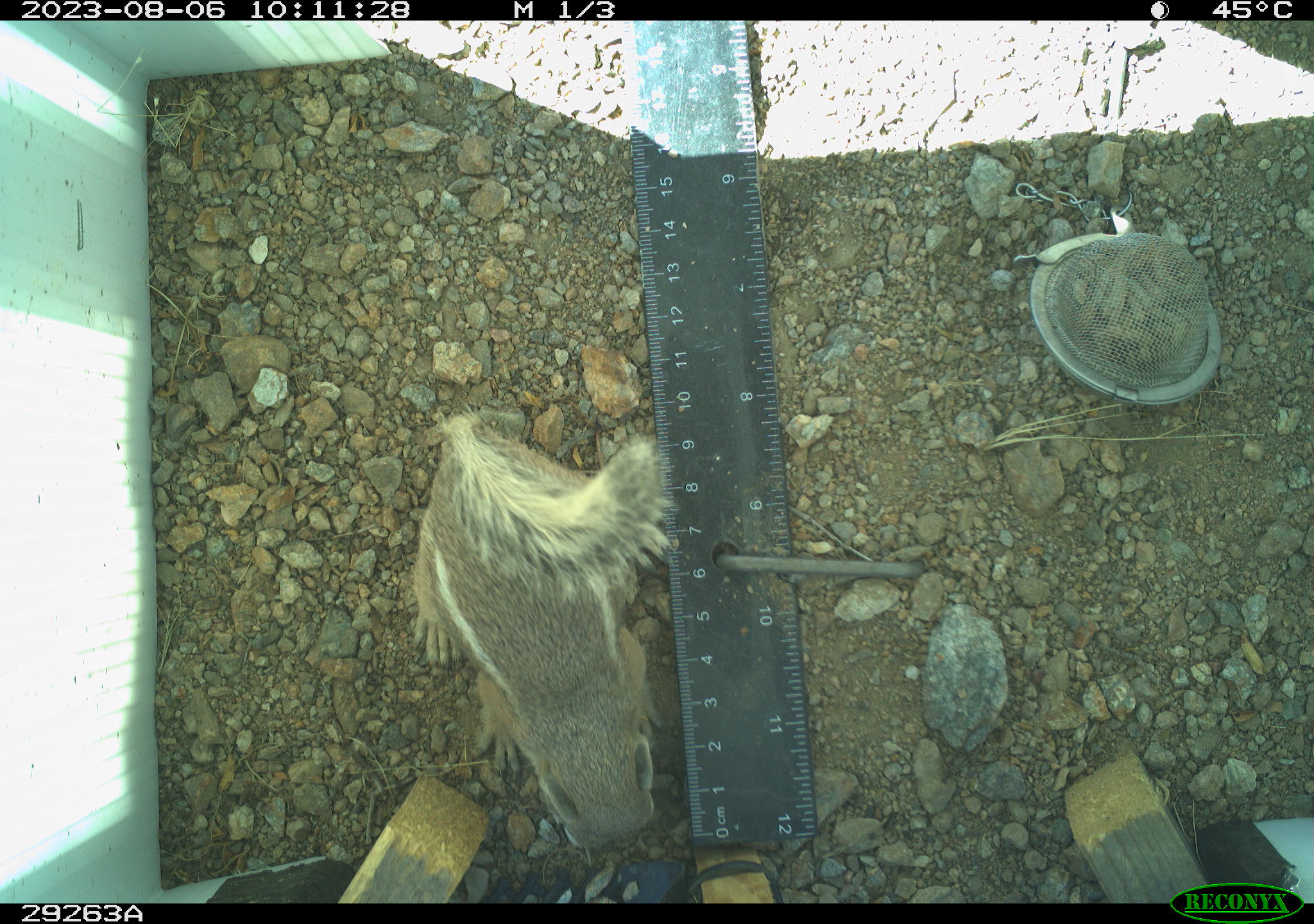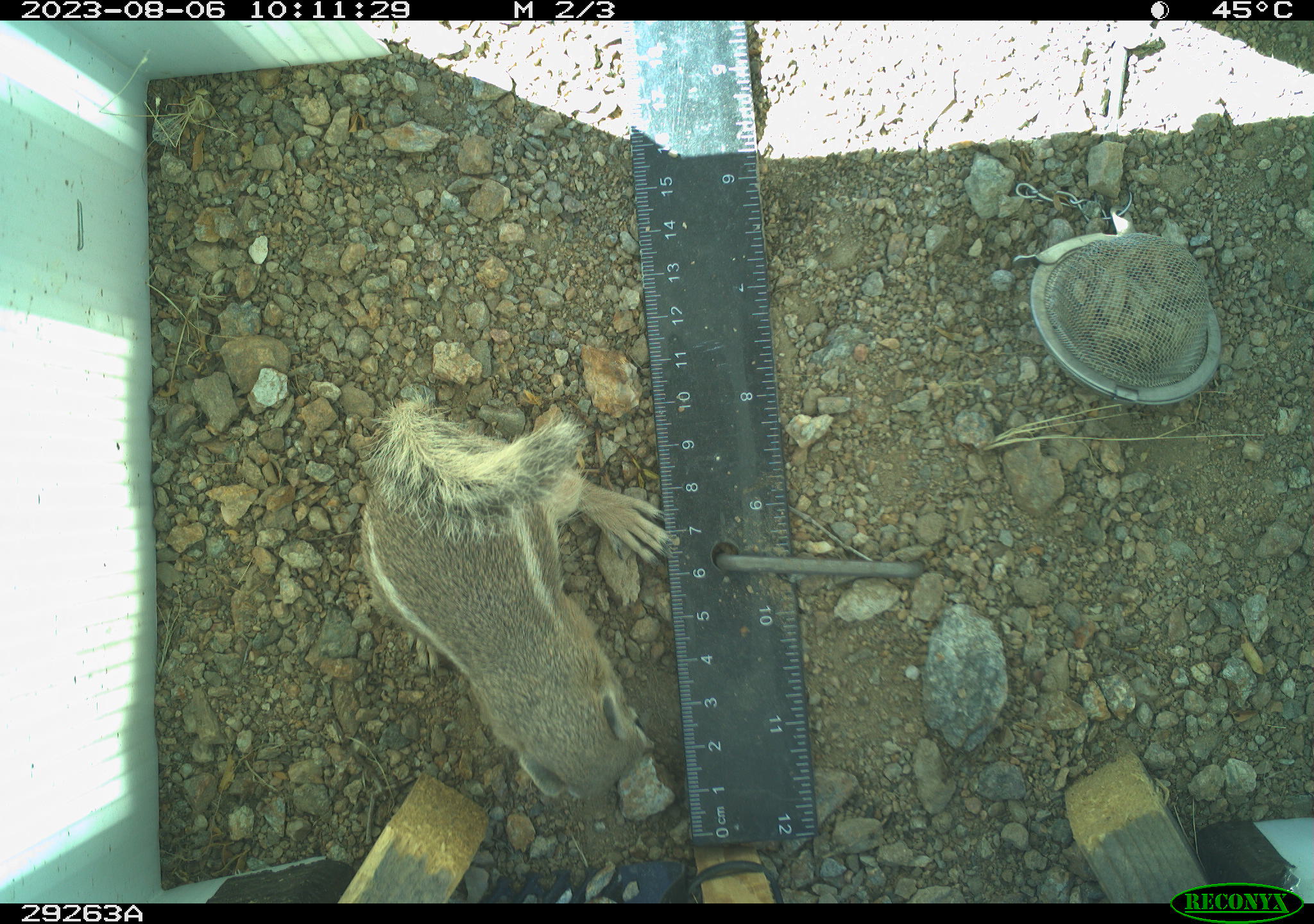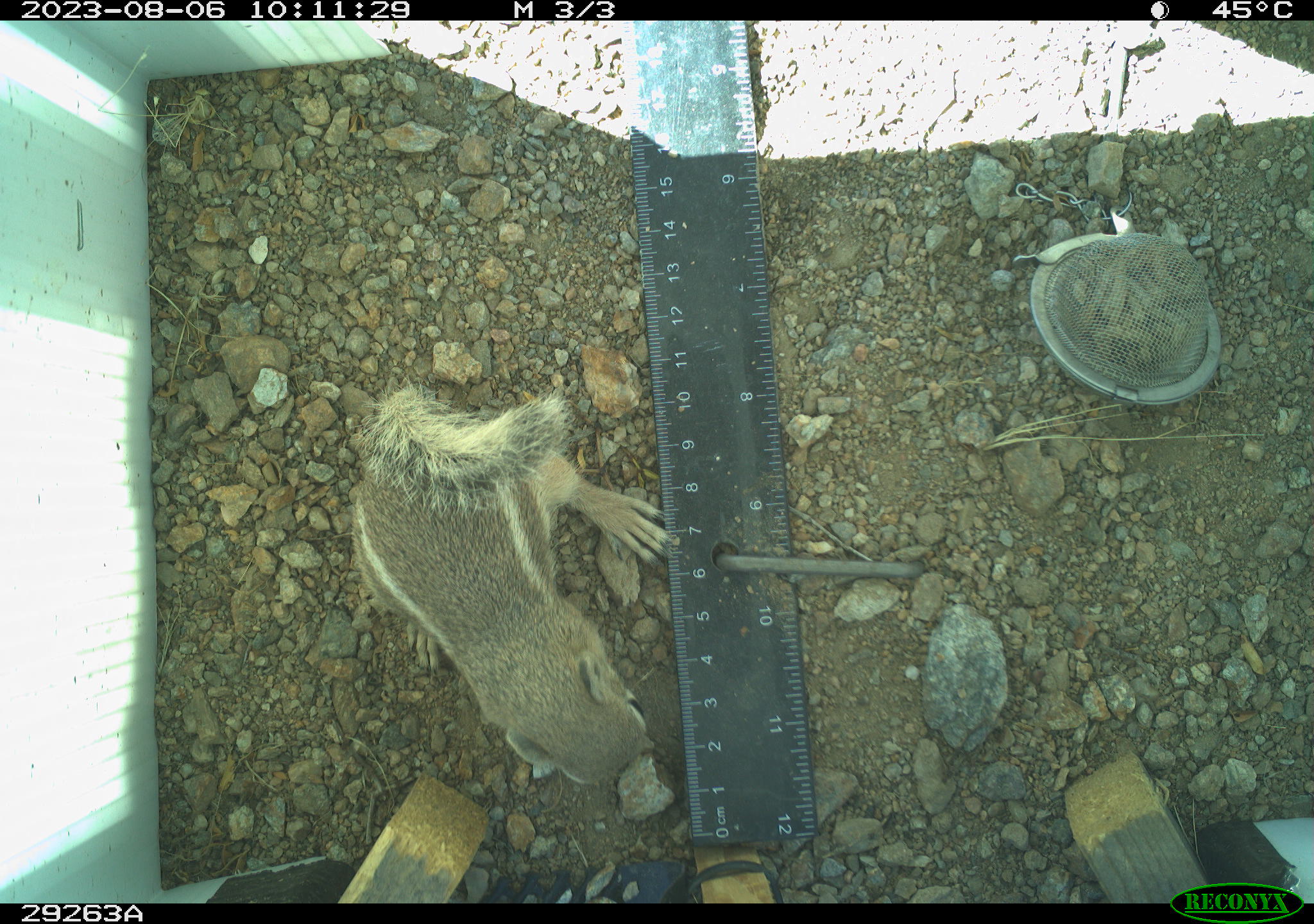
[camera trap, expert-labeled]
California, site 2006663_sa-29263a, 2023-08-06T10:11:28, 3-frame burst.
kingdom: Animalia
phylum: Chordata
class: Mammalia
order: Rodentia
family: Sciuridae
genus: Ammospermophilus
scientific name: Ammospermophilus leucurus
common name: white-tailed antelope squirrel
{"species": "white-tailed antelope squirrel (Ammospermophilus leucurus)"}